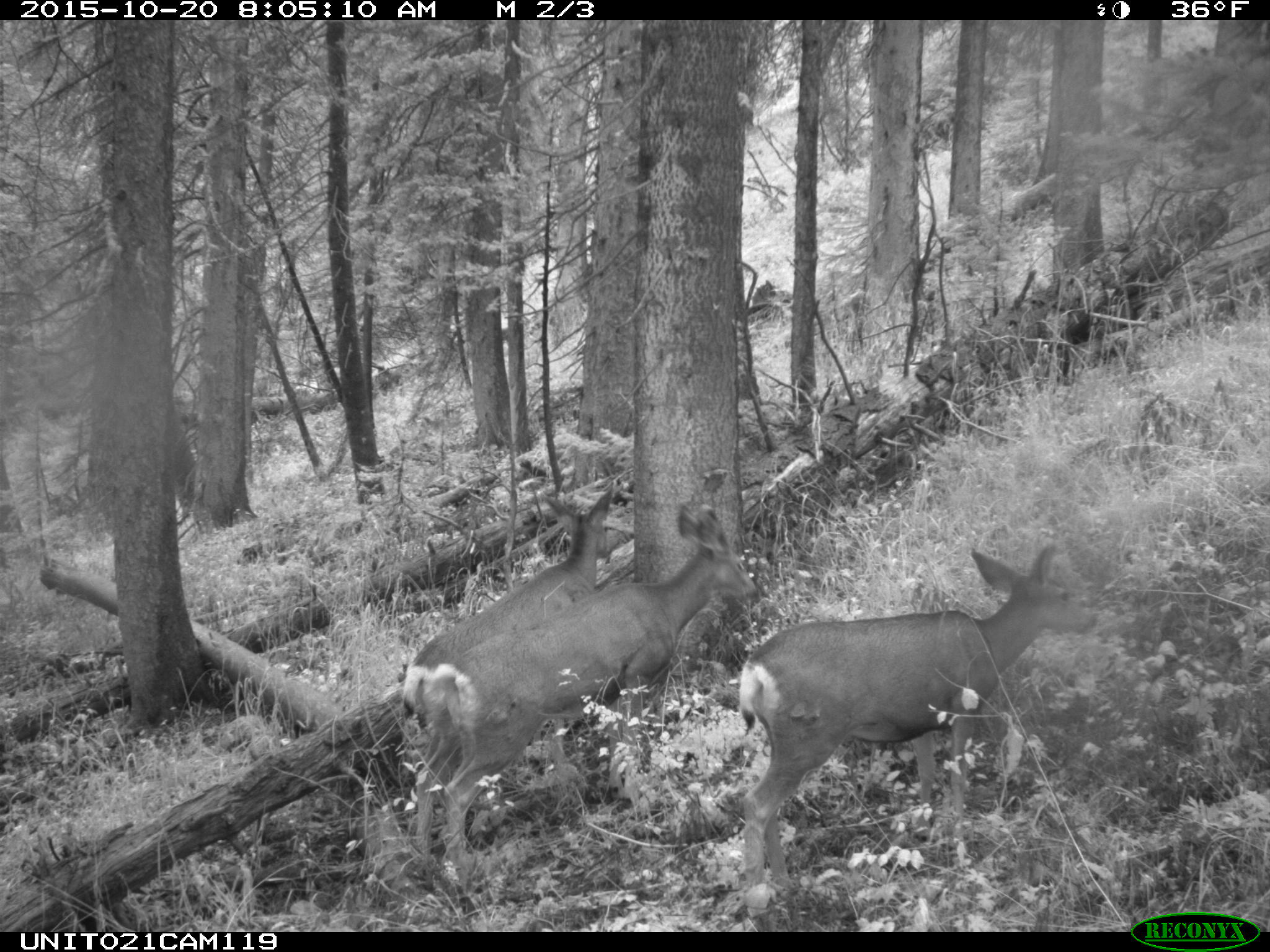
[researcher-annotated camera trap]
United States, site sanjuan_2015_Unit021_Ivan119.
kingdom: Animalia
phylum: Chordata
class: Mammalia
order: Artiodactyla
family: Cervidae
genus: Odocoileus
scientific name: Odocoileus hemionus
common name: mule deer